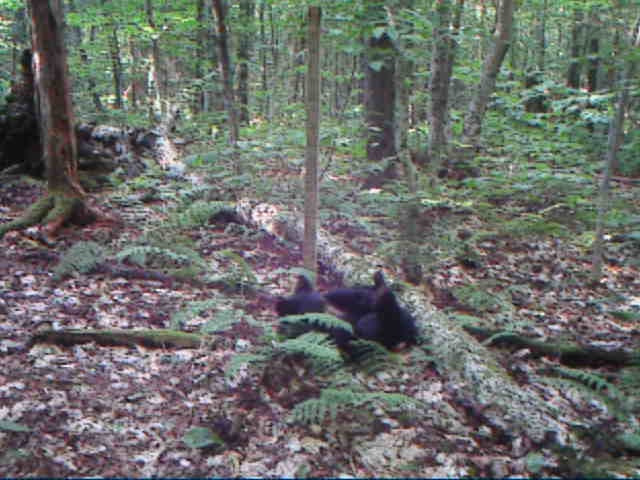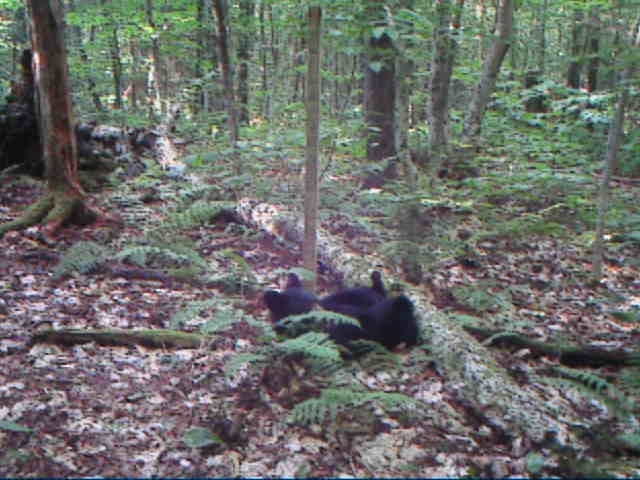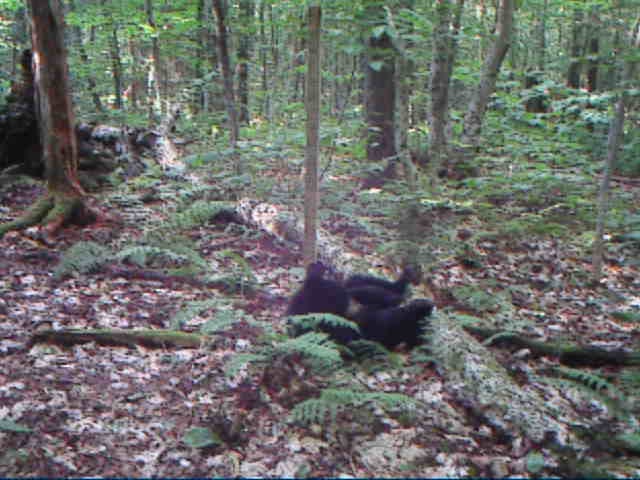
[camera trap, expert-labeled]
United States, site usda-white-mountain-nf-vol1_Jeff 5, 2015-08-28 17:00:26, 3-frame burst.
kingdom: Animalia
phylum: Chordata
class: Mammalia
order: Carnivora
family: Ursidae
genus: Ursus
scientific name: Ursus americanus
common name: black bear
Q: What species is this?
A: Black bear (Ursus americanus).